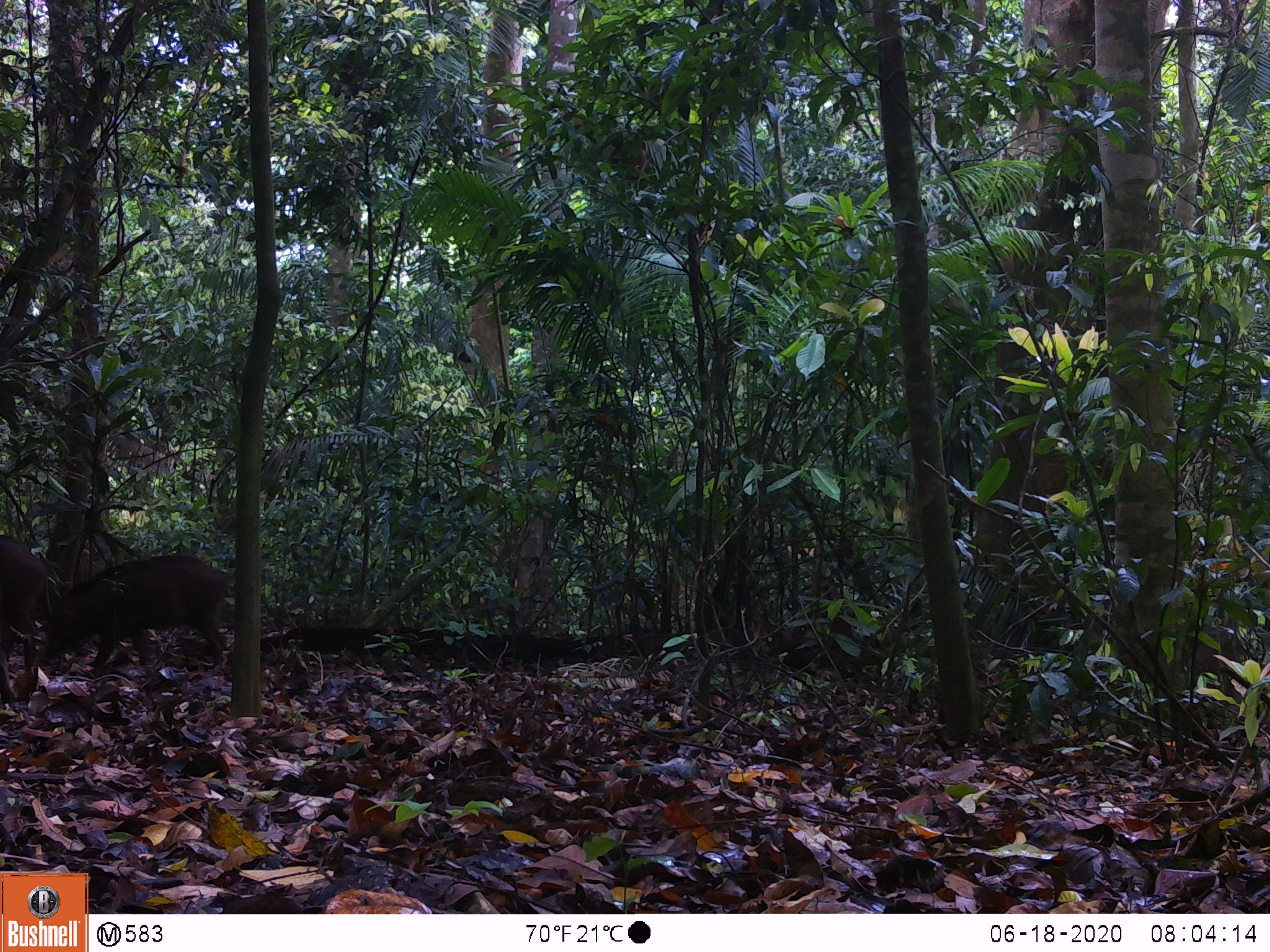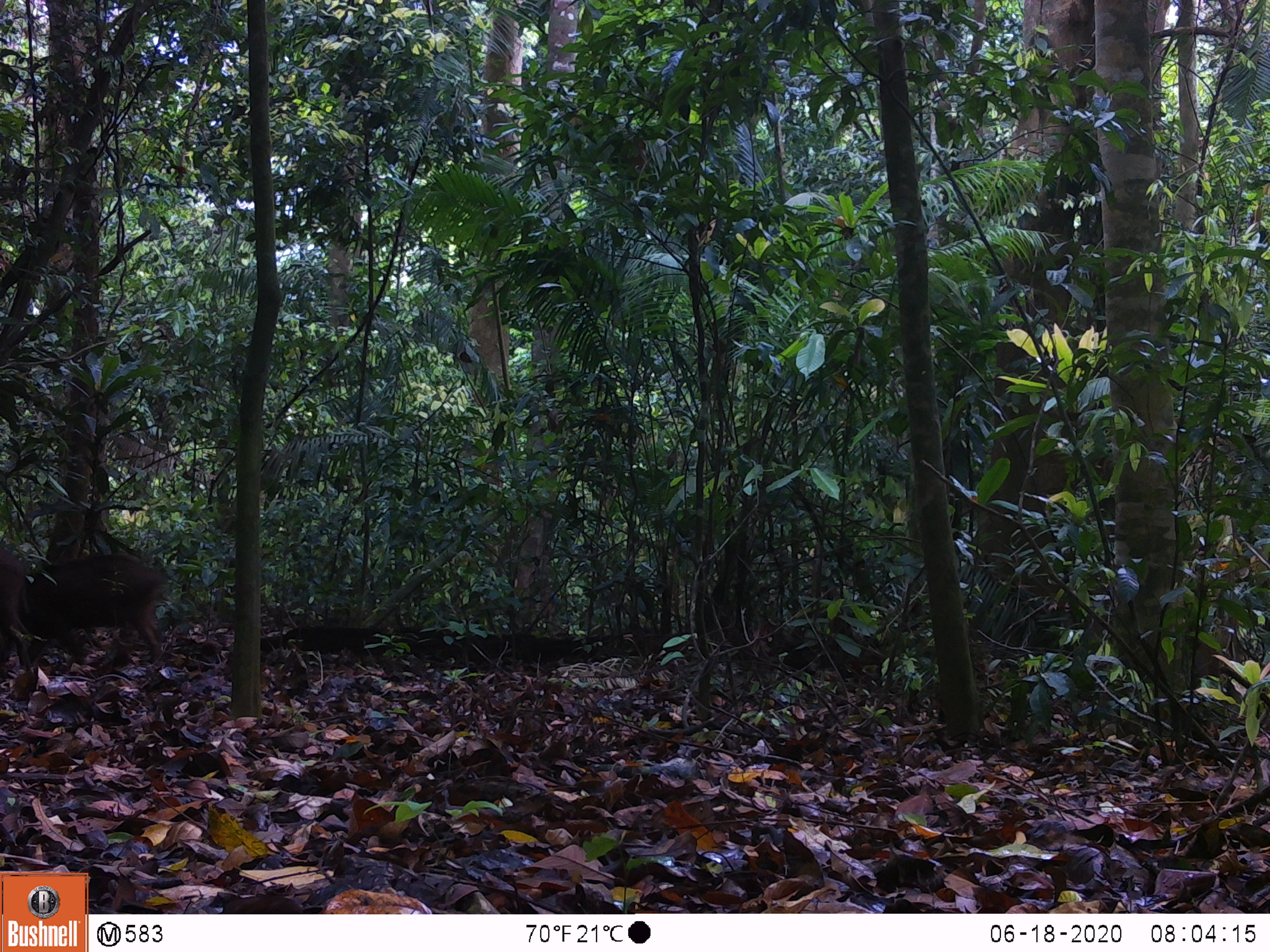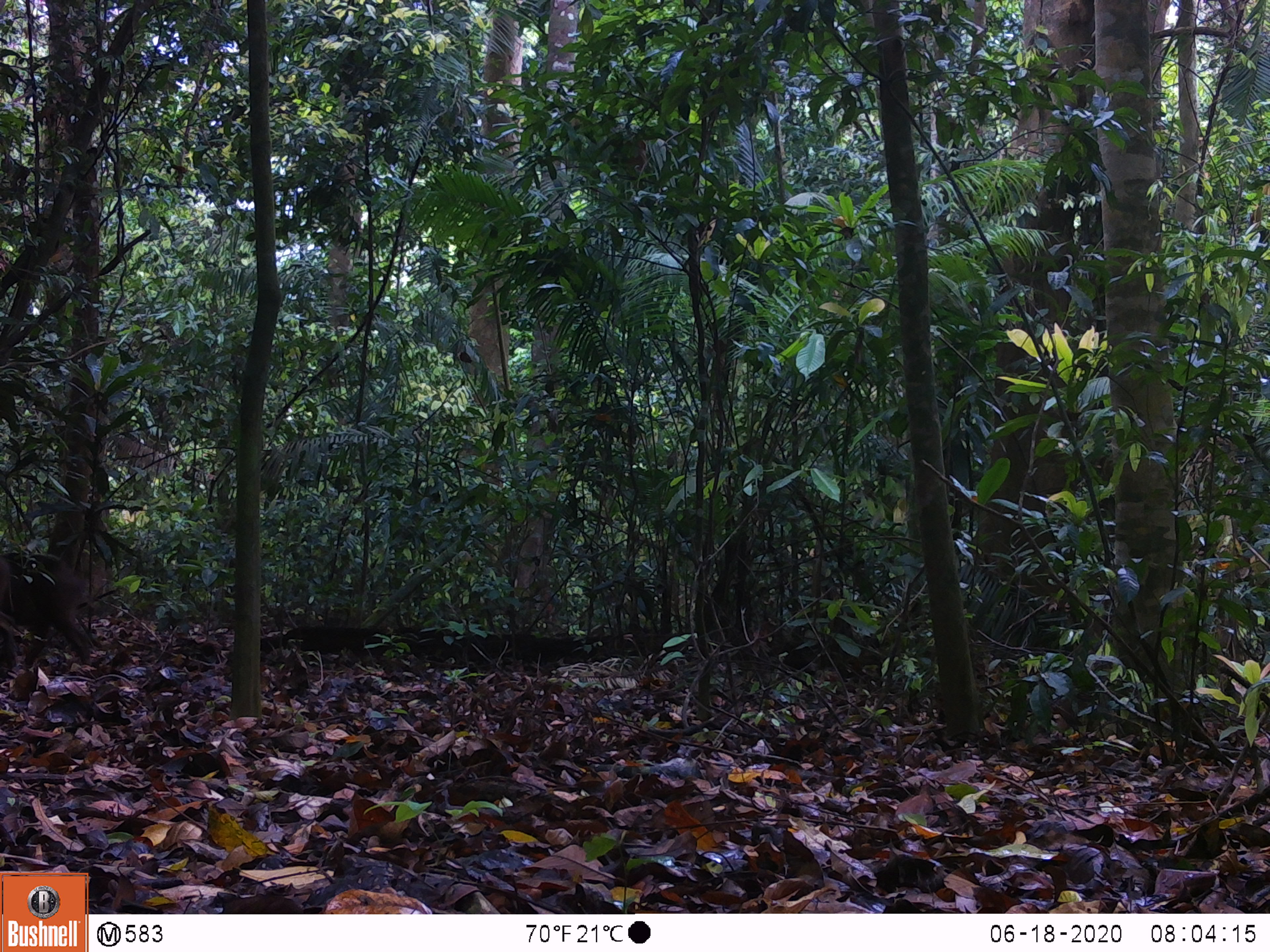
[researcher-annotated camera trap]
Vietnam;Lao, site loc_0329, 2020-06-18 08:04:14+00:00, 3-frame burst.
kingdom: Animalia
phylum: Chordata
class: Mammalia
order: Artiodactyla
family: Suidae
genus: Sus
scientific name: Sus scrofa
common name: eurasian wild pig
Eurasian wild pig (Sus scrofa). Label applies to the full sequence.